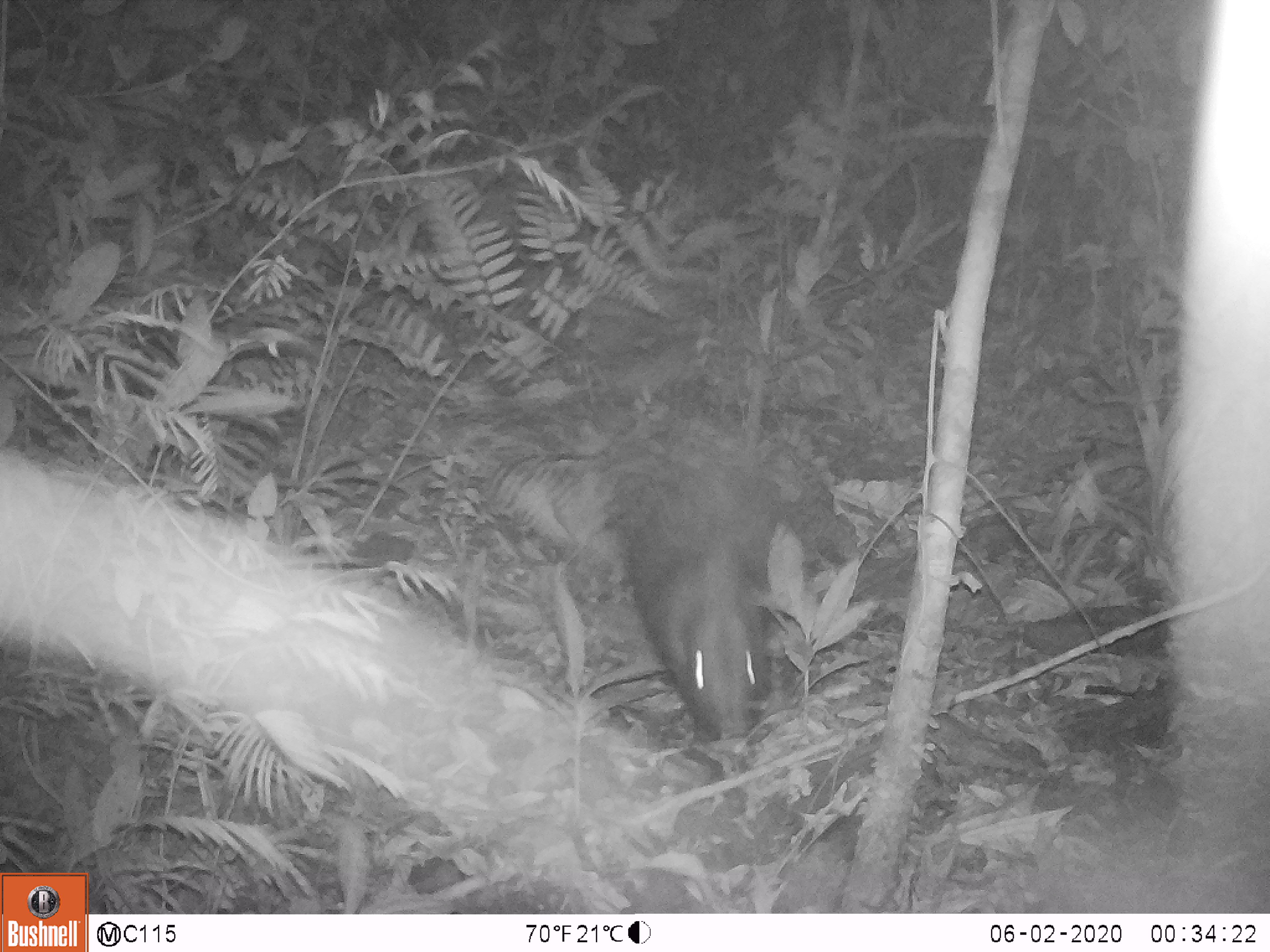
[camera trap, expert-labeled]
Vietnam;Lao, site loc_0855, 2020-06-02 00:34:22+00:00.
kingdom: Animalia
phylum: Chordata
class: Mammalia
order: Rodentia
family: Hystricidae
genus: Hystrix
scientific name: Hystrix brachyura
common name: malayan porcupine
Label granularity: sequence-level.